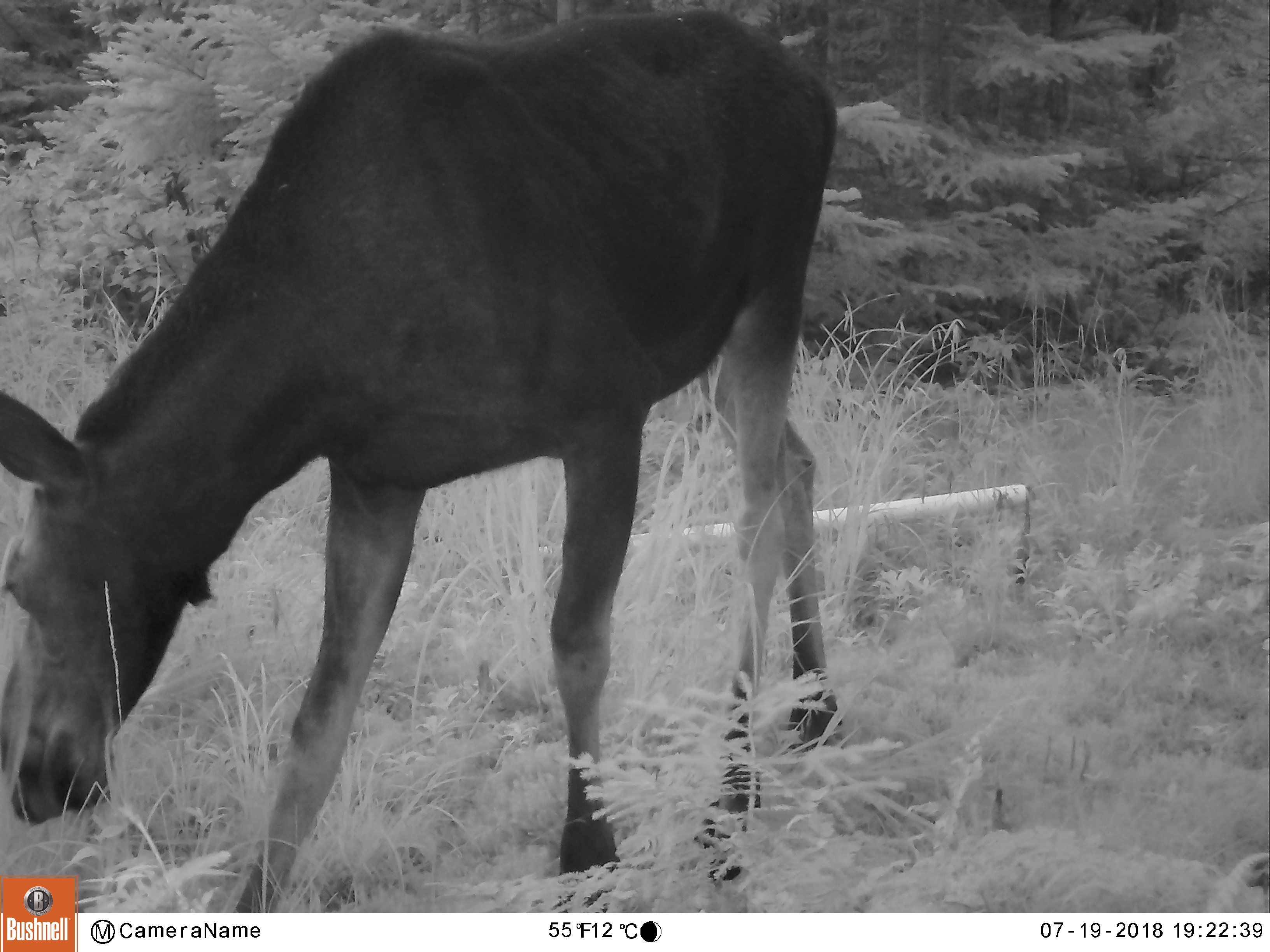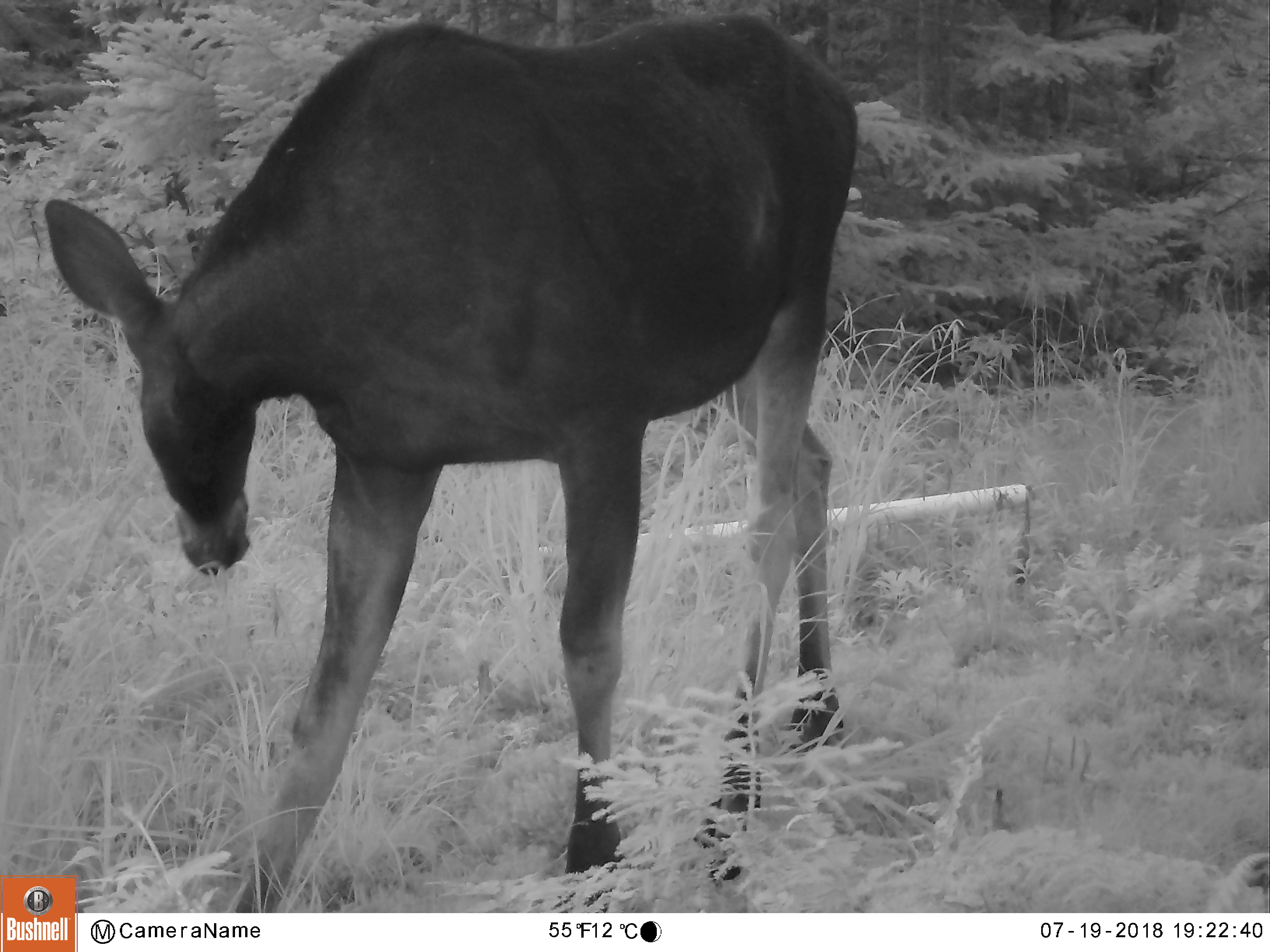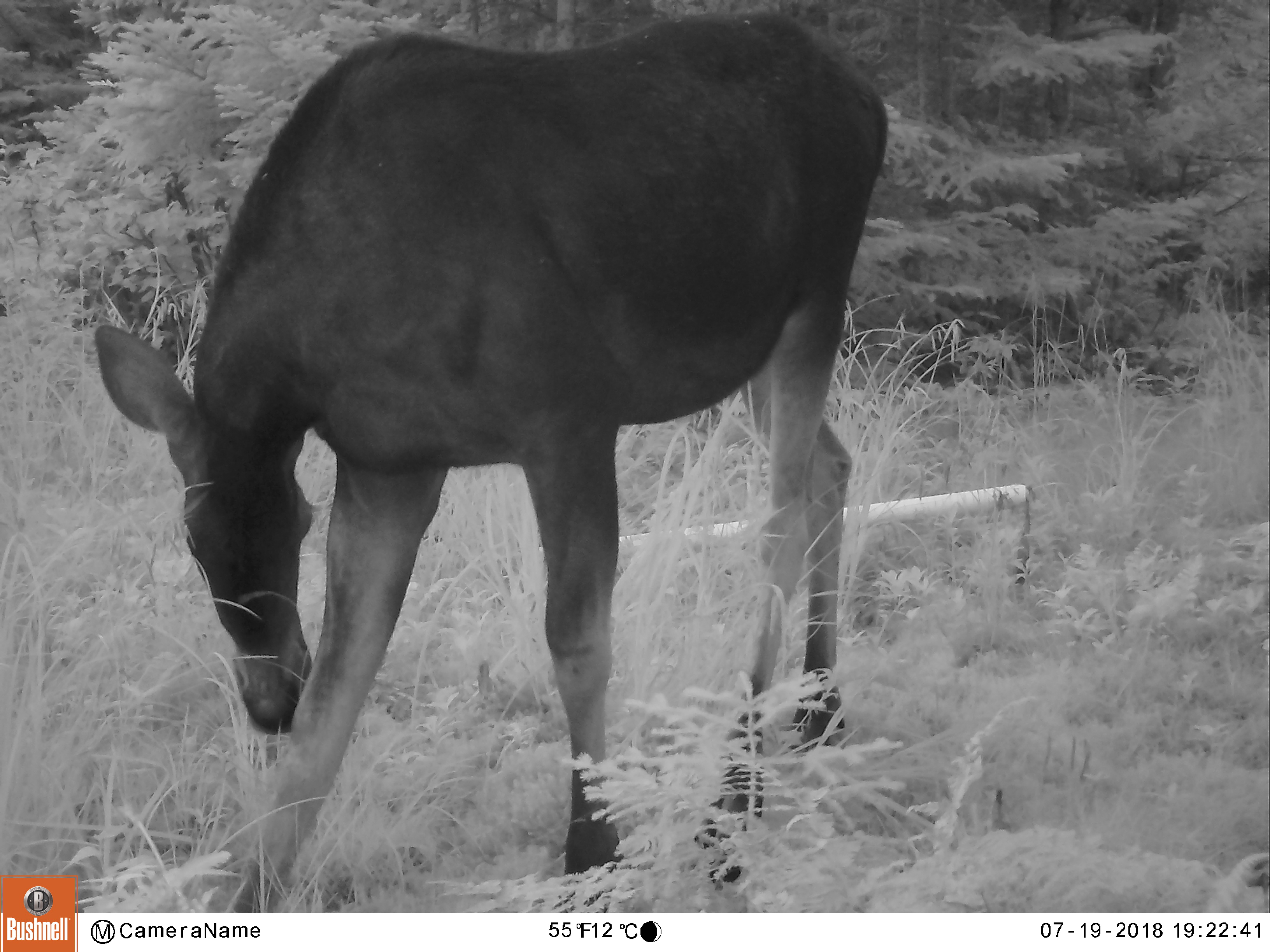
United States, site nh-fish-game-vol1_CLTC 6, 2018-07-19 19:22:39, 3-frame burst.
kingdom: Animalia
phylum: Chordata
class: Mammalia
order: Artiodactyla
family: Cervidae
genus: Alces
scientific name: Alces alces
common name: moose